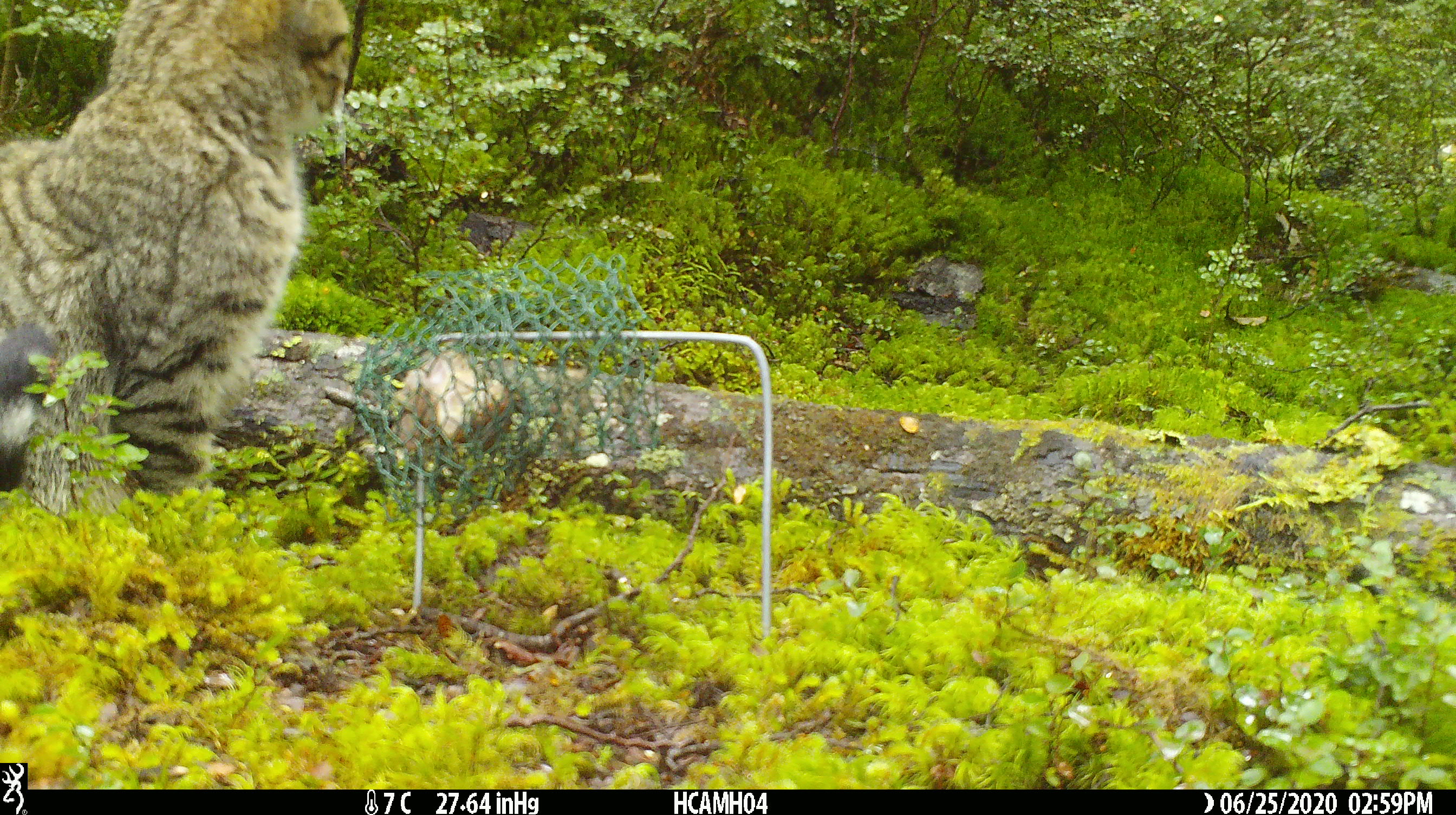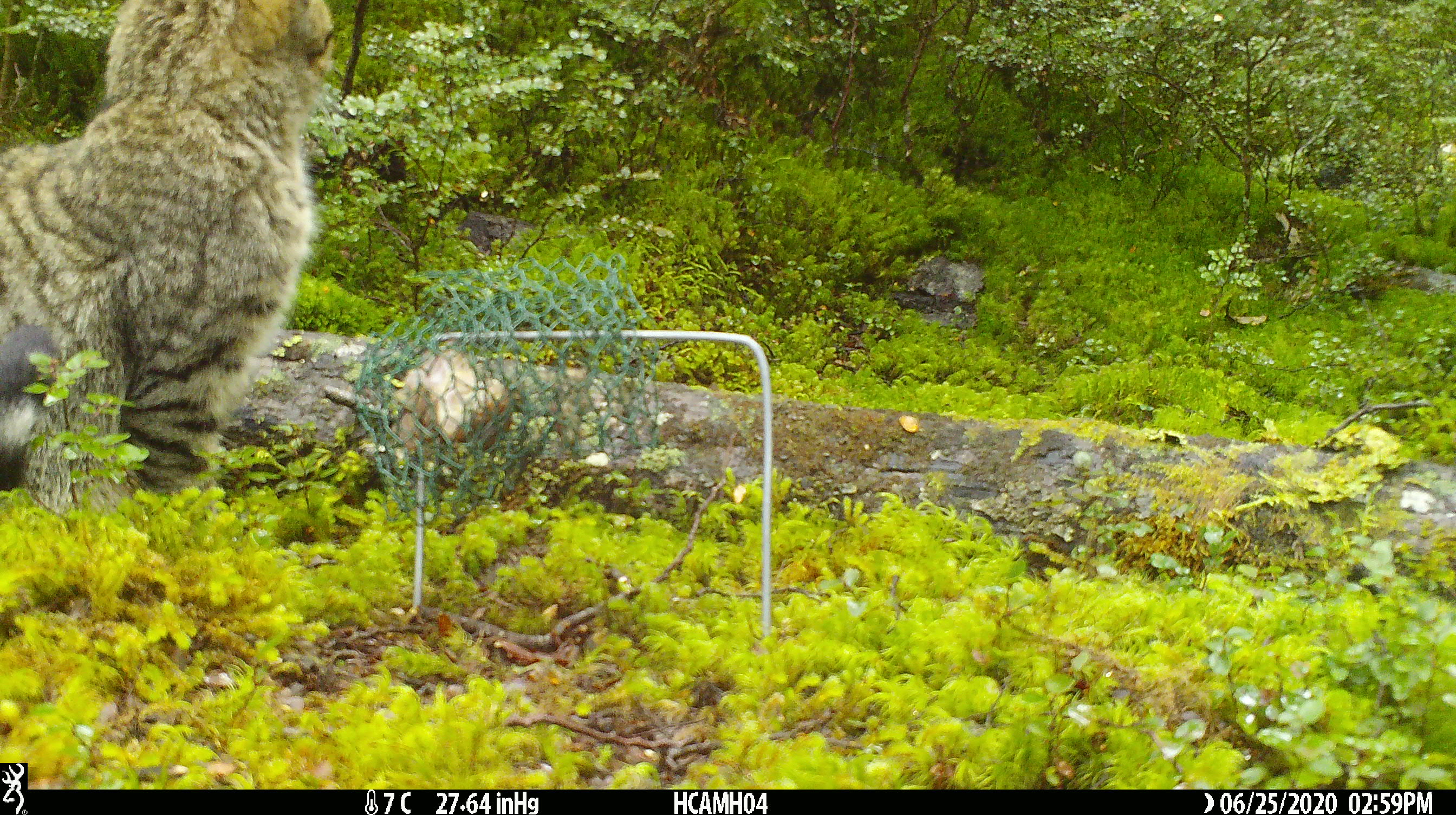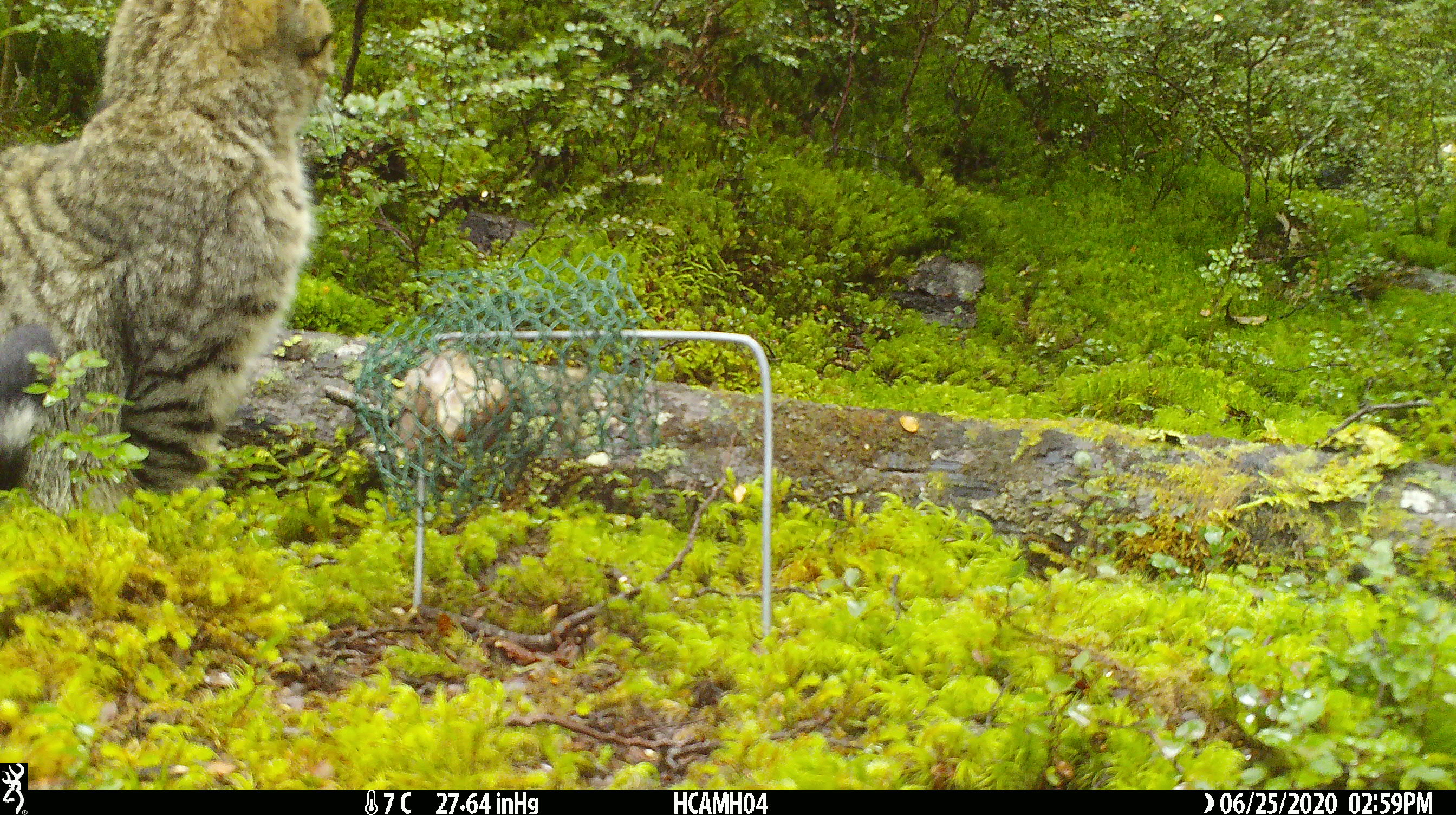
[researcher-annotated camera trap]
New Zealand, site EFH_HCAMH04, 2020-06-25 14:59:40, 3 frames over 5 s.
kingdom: Animalia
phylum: Chordata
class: Mammalia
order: Carnivora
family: Felidae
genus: Felis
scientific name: Felis catus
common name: domestic cat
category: cat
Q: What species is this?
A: Cat (domestic cat) (Felis catus).